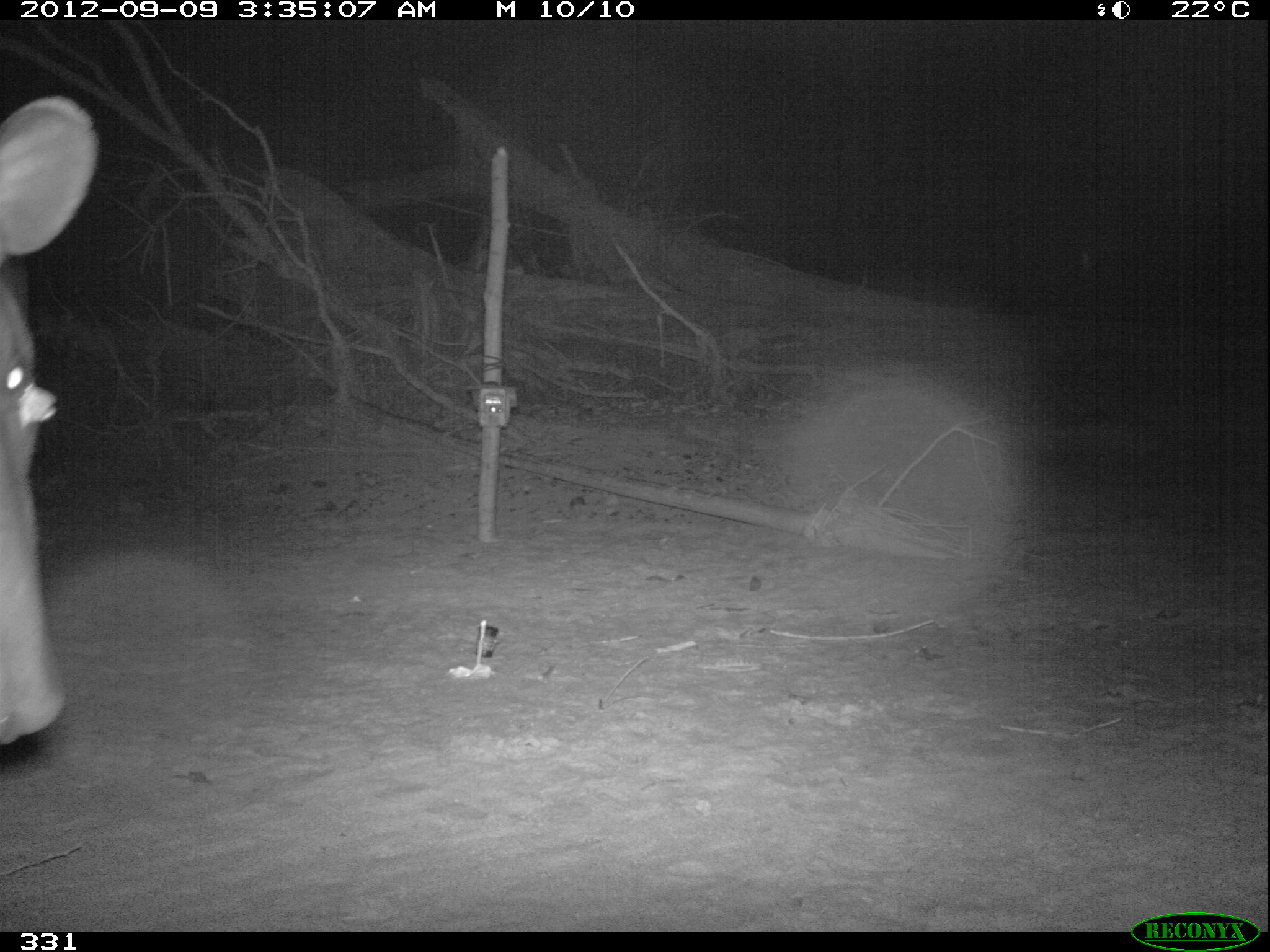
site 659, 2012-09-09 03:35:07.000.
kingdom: Animalia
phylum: Chordata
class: Mammalia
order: Perissodactyla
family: Tapiridae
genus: Tapirus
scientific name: Tapirus terrestris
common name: south american tapir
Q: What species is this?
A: Tapirus terrestris (south american tapir).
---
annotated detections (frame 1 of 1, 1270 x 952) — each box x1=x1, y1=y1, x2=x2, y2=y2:
tapirus terrestris: x1=0, y1=93, x2=98, y2=744